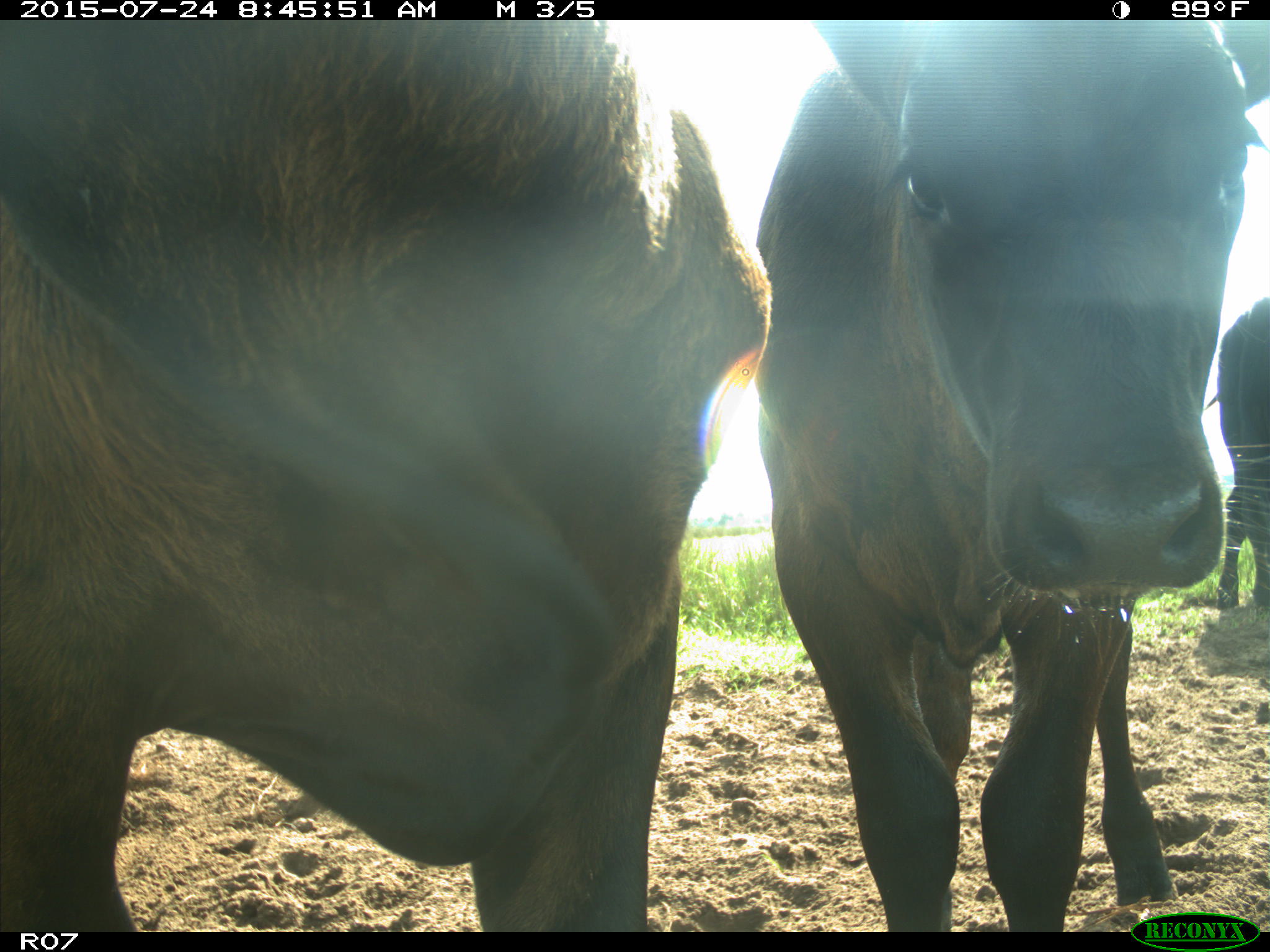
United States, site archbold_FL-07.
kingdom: Animalia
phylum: Chordata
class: Mammalia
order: Artiodactyla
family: Bovidae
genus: Bos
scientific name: Bos taurus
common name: domestic cow